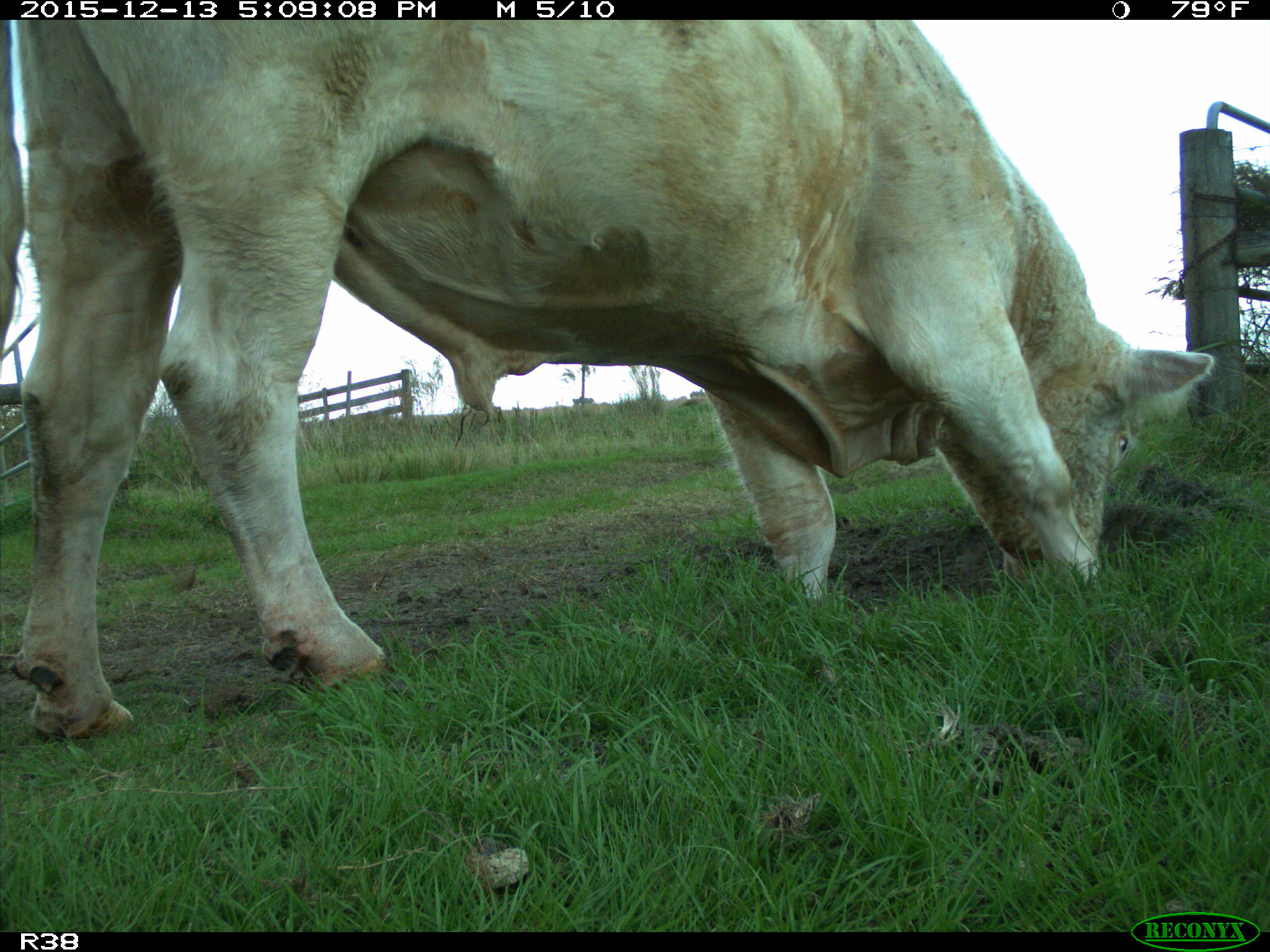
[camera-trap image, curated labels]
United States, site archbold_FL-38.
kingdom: Animalia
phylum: Chordata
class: Mammalia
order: Artiodactyla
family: Bovidae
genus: Bos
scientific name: Bos taurus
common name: domestic cow